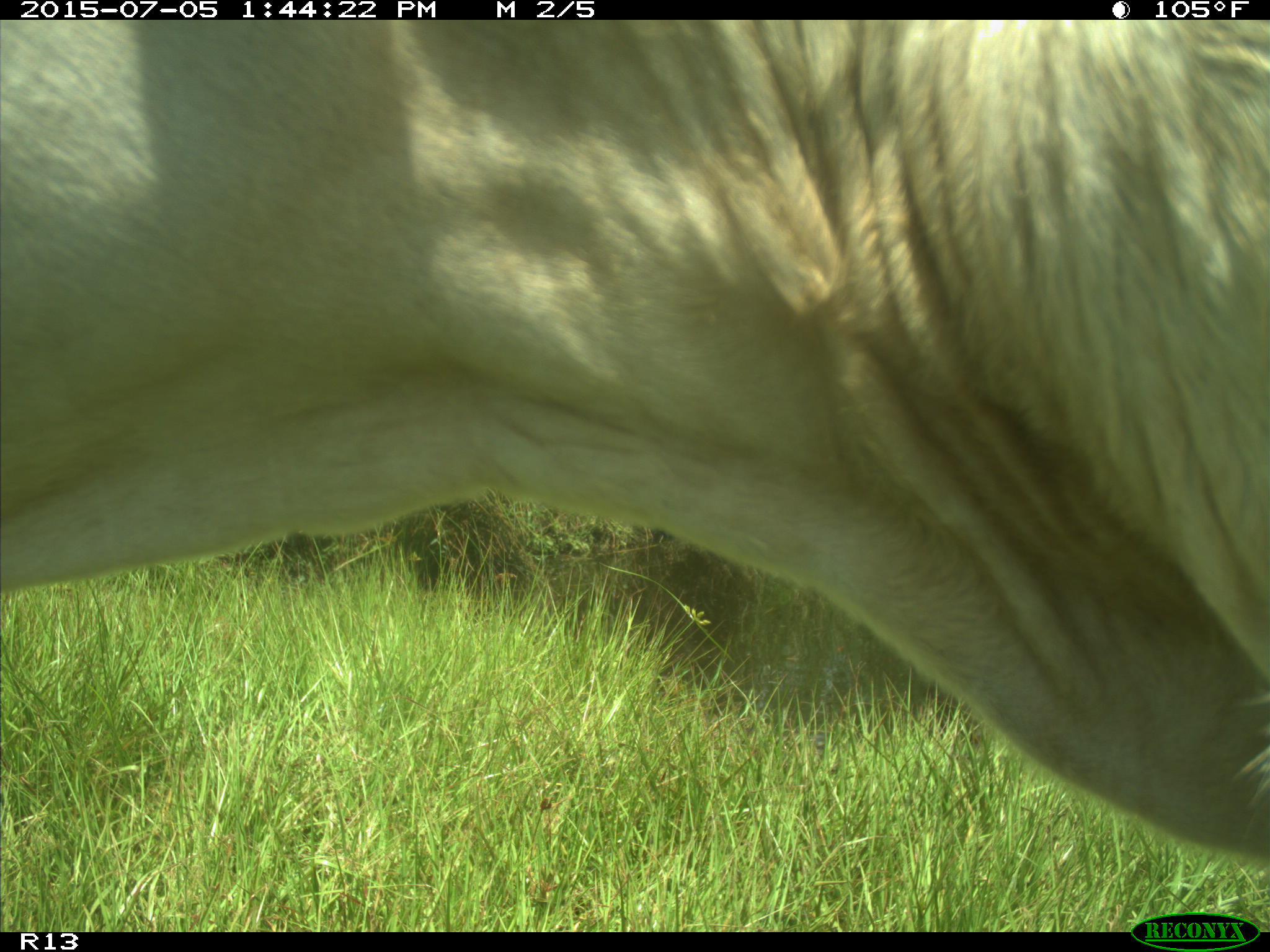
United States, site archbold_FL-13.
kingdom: Animalia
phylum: Chordata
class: Mammalia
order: Artiodactyla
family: Bovidae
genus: Bos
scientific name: Bos taurus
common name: domestic cow